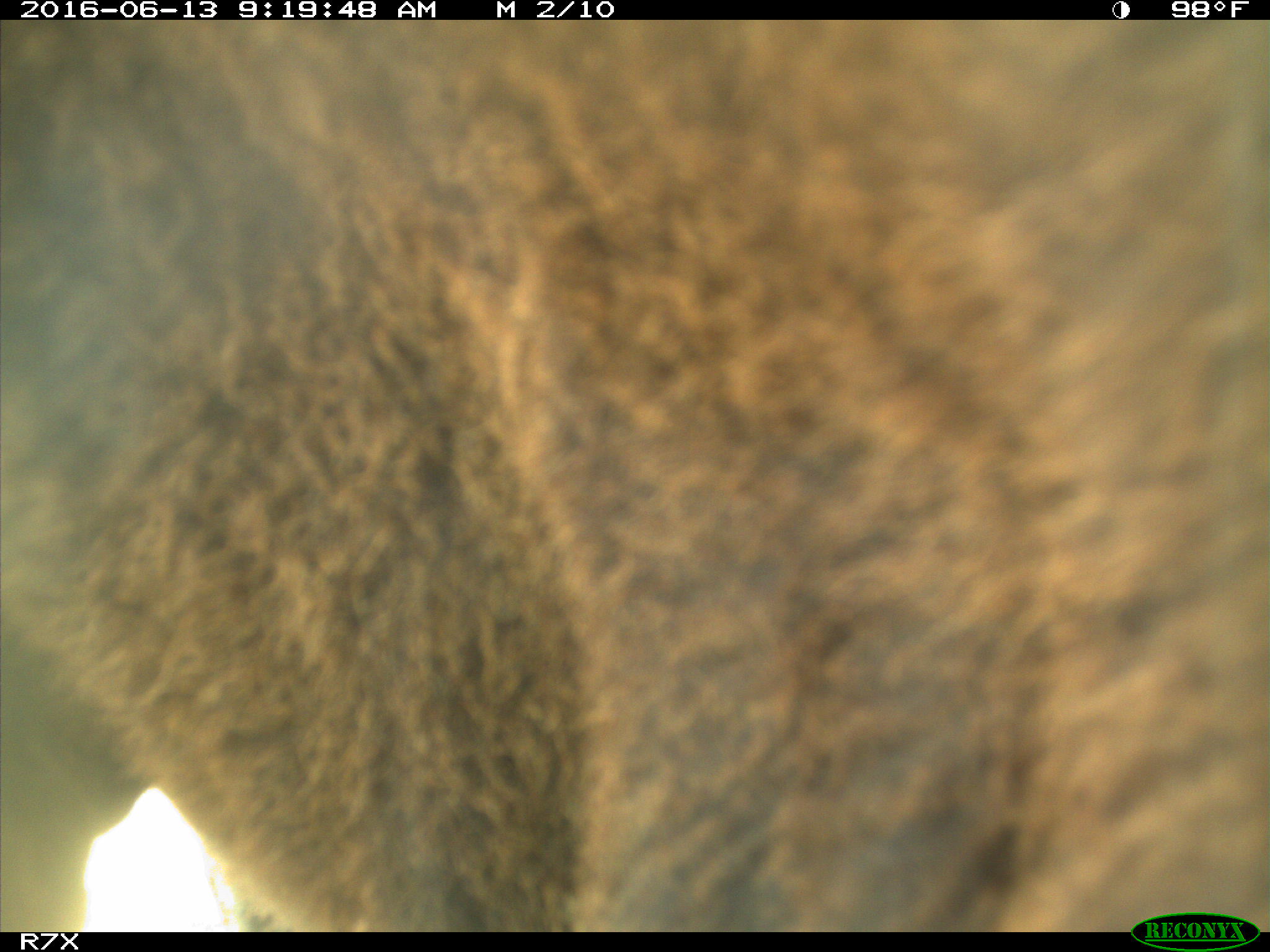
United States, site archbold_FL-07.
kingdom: Animalia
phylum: Chordata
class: Mammalia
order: Artiodactyla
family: Bovidae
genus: Bos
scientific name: Bos taurus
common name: domestic cow